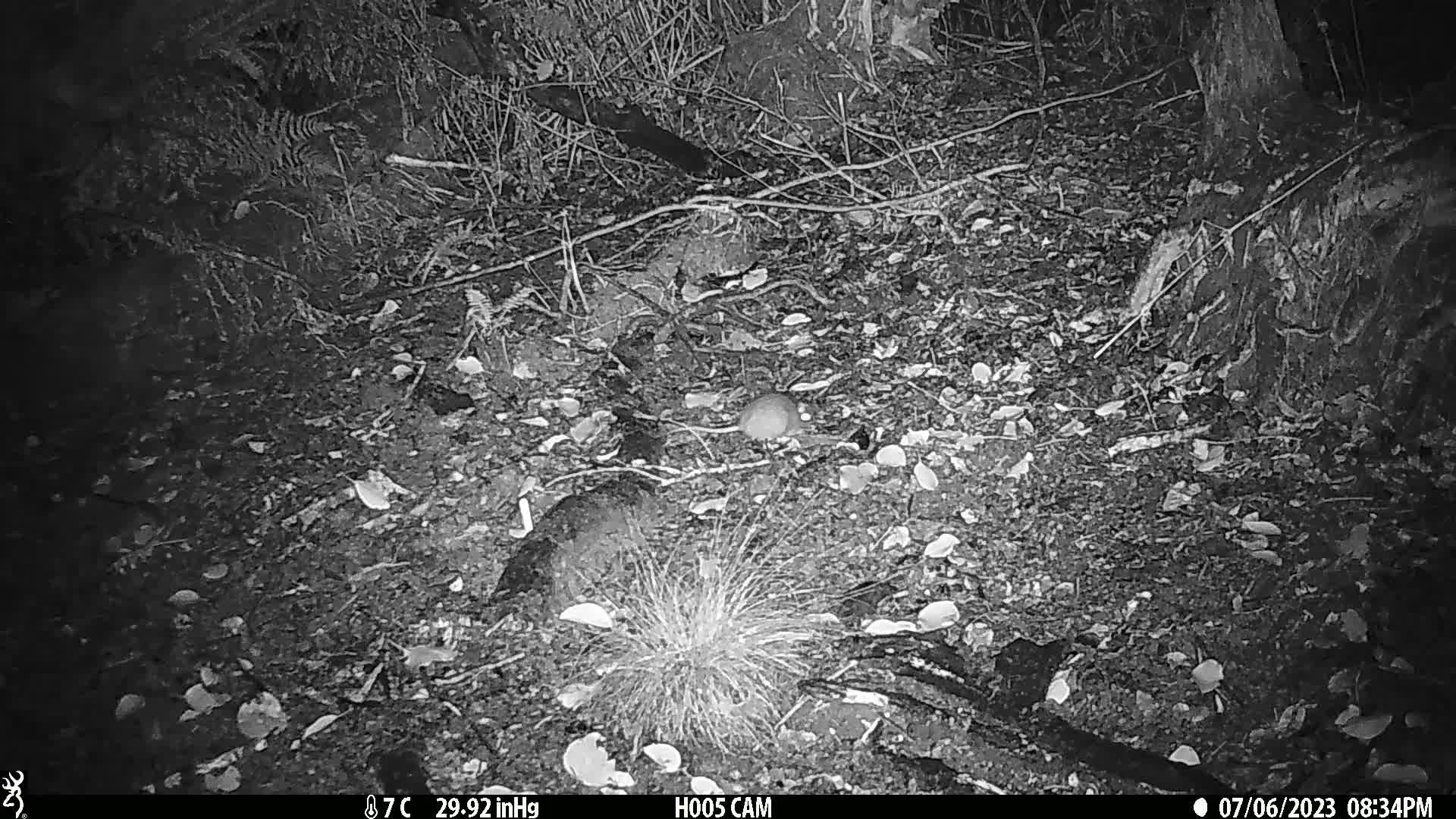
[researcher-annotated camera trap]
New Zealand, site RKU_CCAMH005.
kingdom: Animalia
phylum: Chordata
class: Mammalia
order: Rodentia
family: Muridae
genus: Rattus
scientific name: Rattus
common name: rat